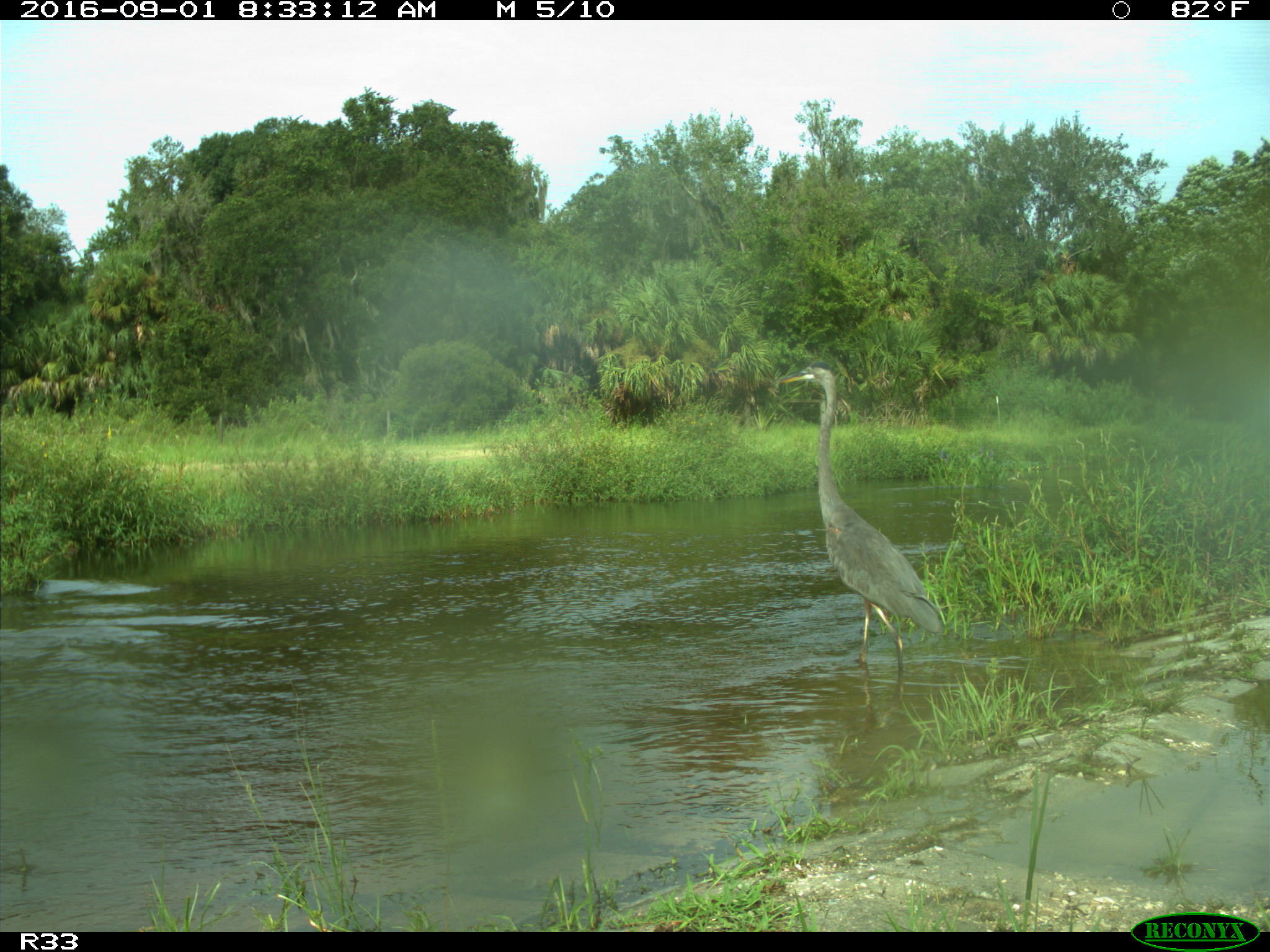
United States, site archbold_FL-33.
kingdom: Animalia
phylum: Chordata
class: Aves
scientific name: Aves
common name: birds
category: unidentified bird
Unidentified bird (birds) (Aves).